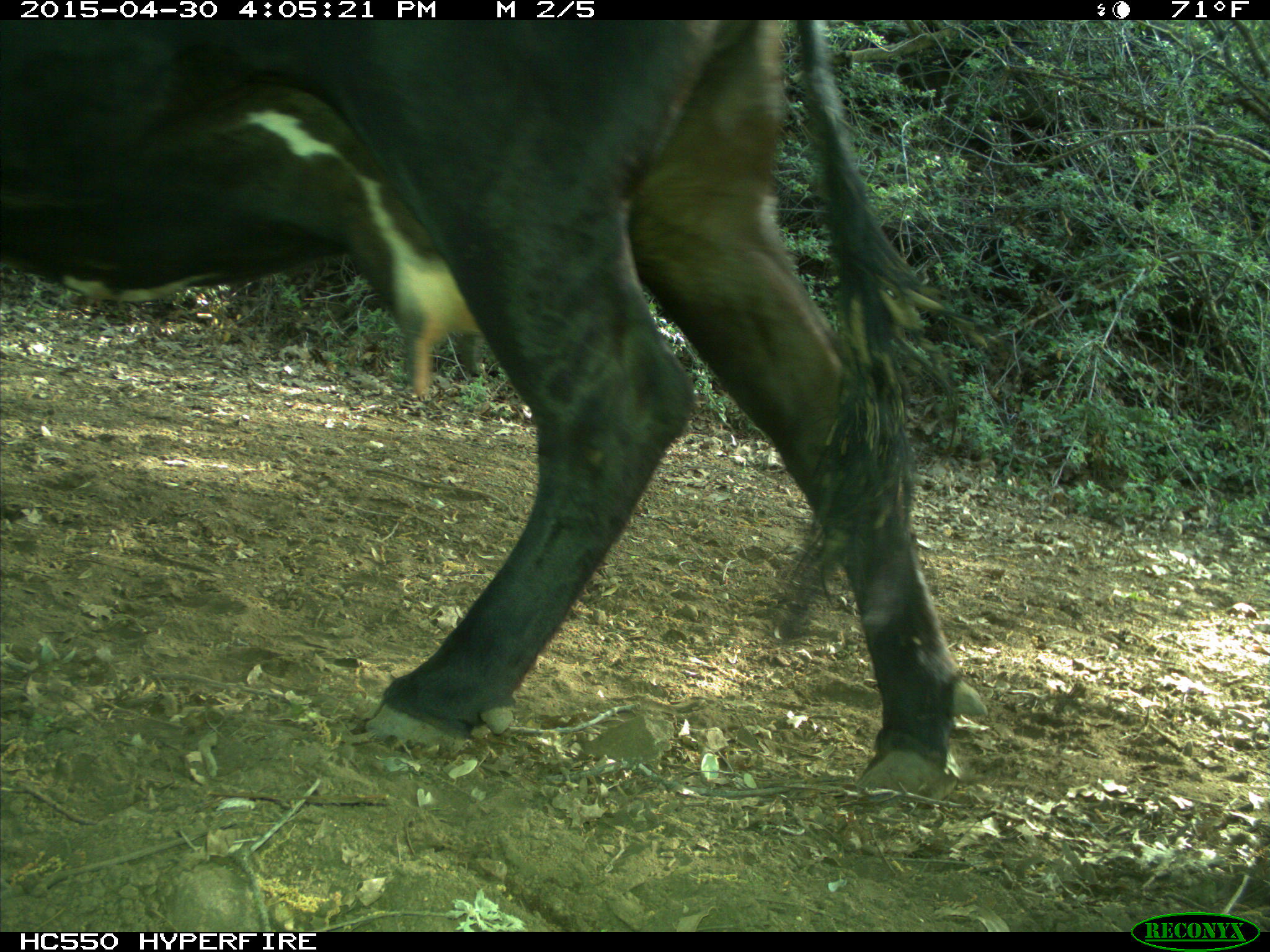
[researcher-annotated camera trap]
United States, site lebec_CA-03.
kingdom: Animalia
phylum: Chordata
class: Mammalia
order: Artiodactyla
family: Bovidae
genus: Bos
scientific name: Bos taurus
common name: domestic cow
Bos taurus (domestic cow).